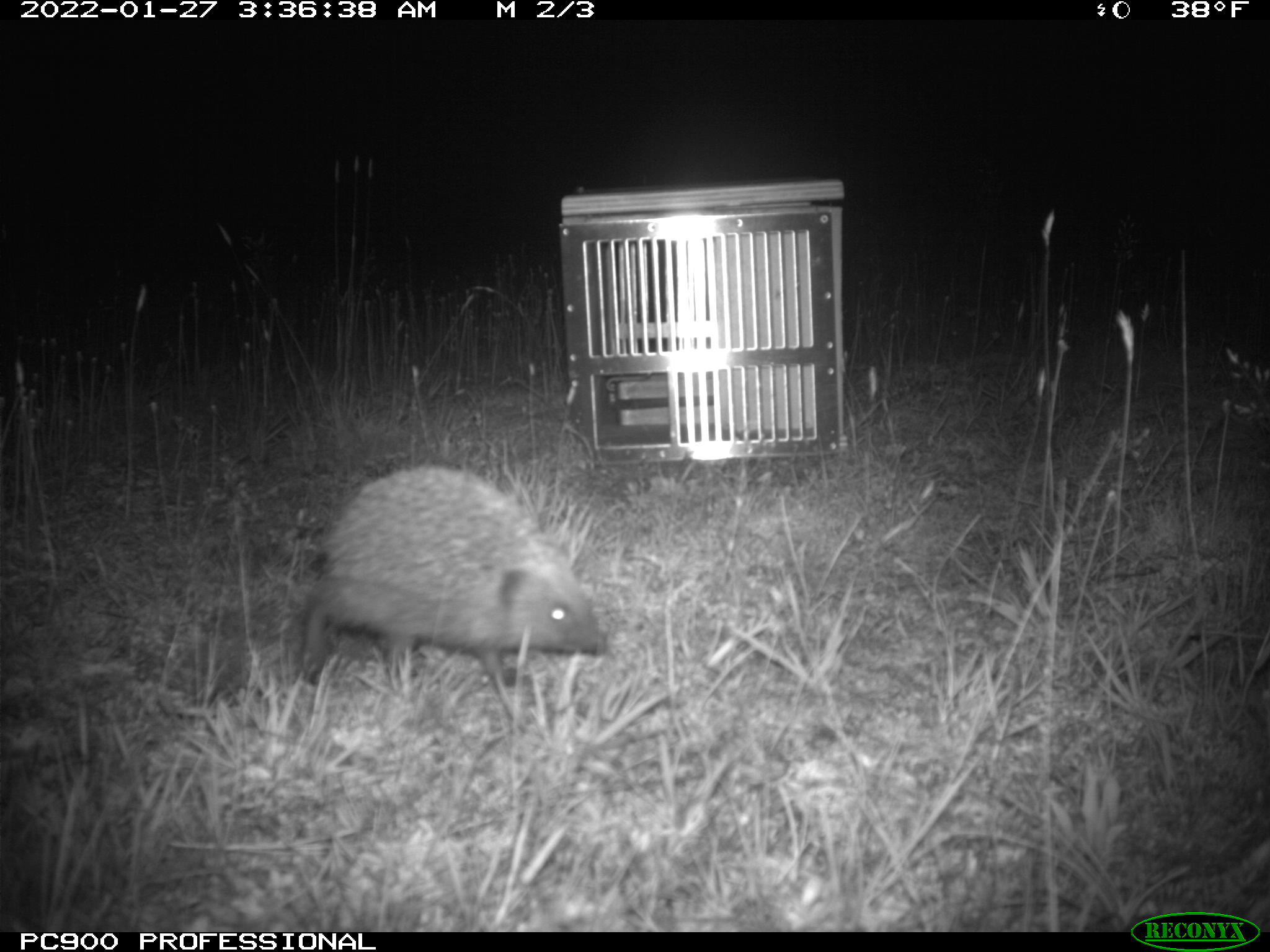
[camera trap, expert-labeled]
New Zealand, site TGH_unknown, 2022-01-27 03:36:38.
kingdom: Animalia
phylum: Chordata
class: Mammalia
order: Eulipotyphla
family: Erinaceidae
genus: Erinaceus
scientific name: Erinaceus europaeus europaeus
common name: european hedgehog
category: hedgehog